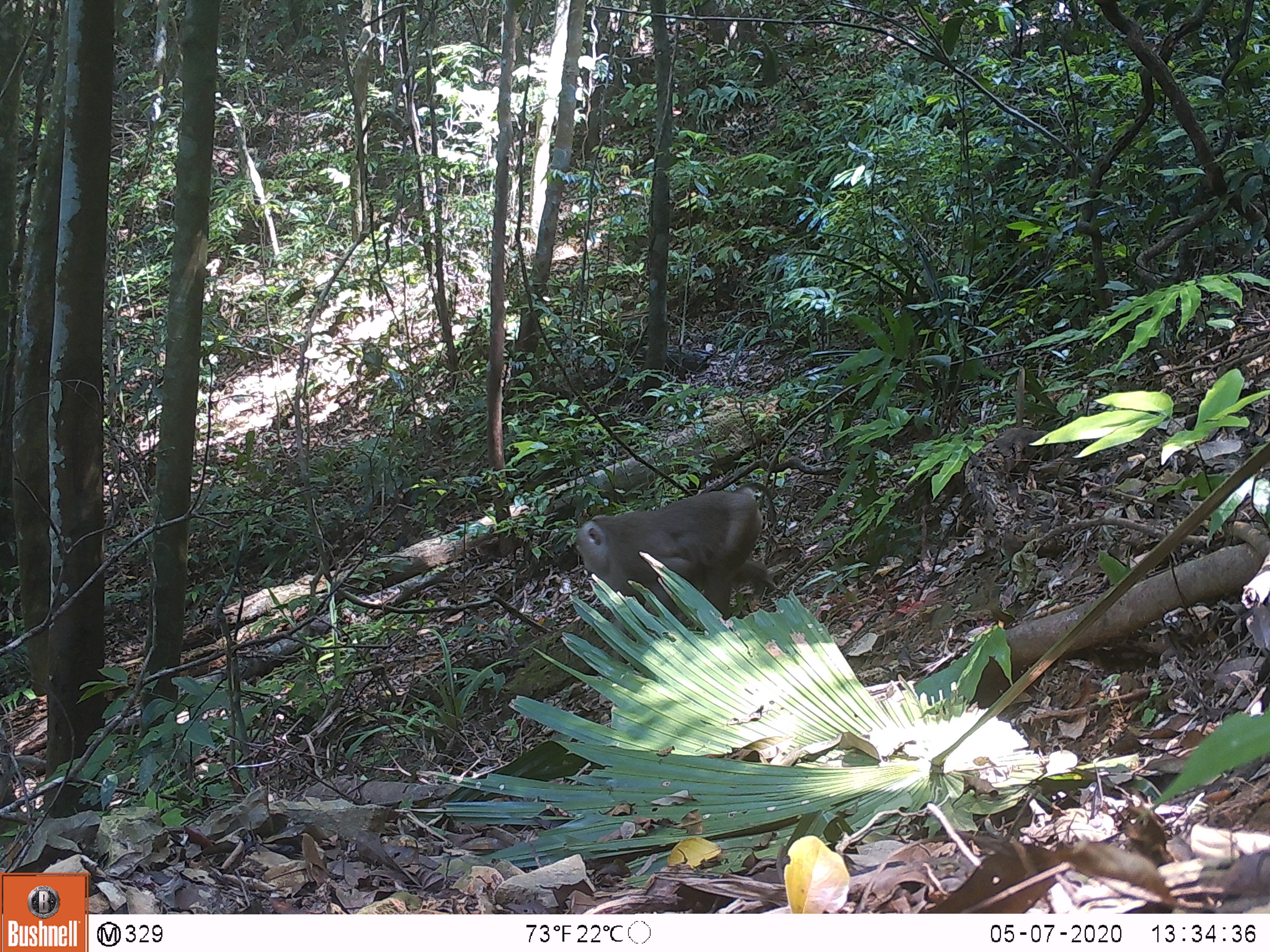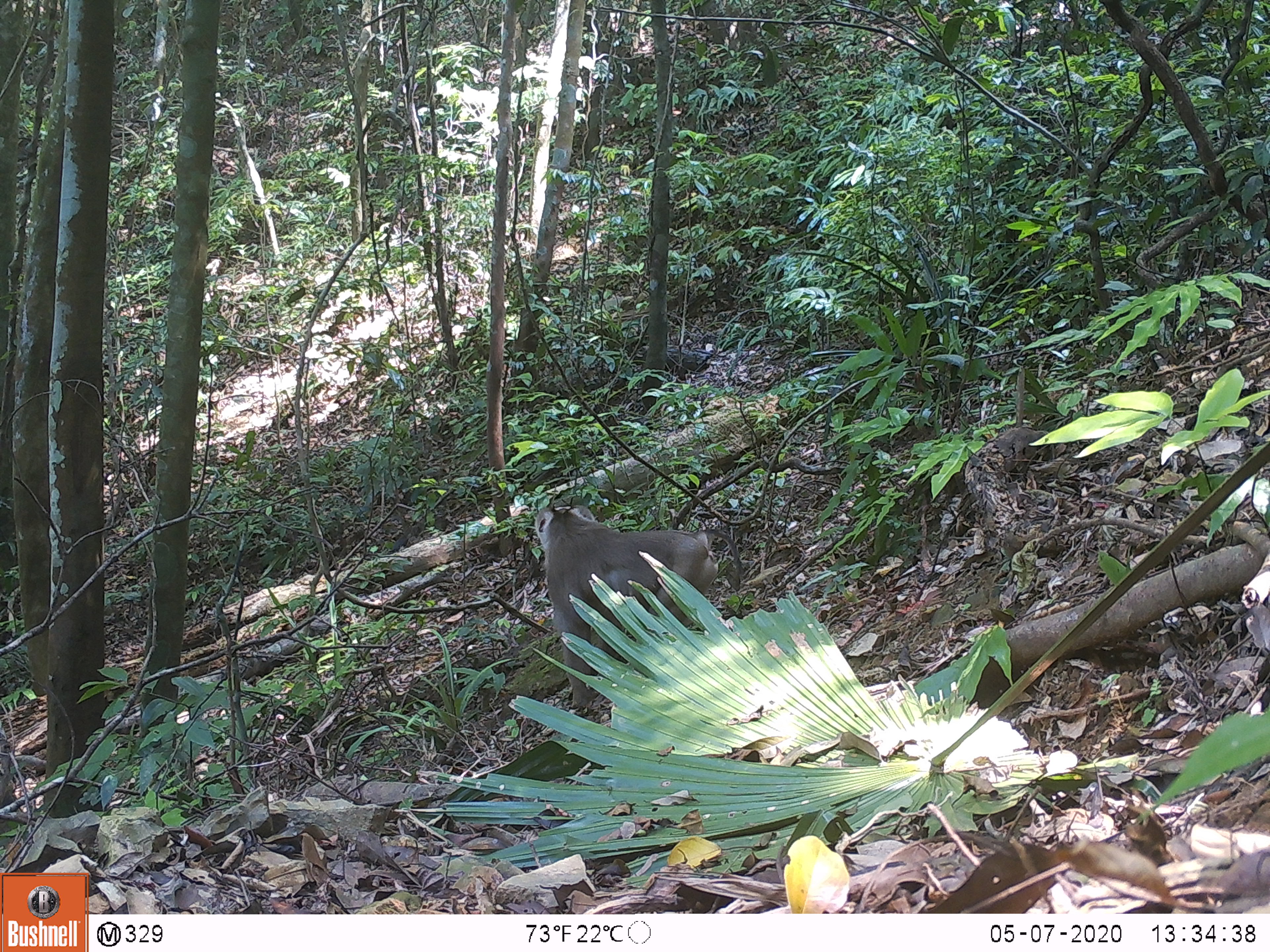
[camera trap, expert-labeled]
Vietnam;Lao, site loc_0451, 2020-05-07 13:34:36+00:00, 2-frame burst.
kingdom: Animalia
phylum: Chordata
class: Mammalia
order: Primates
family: Cercopithecidae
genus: Macaca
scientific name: Macaca nemestrina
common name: pig-tailed macaque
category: pig tailed macaque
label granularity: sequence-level